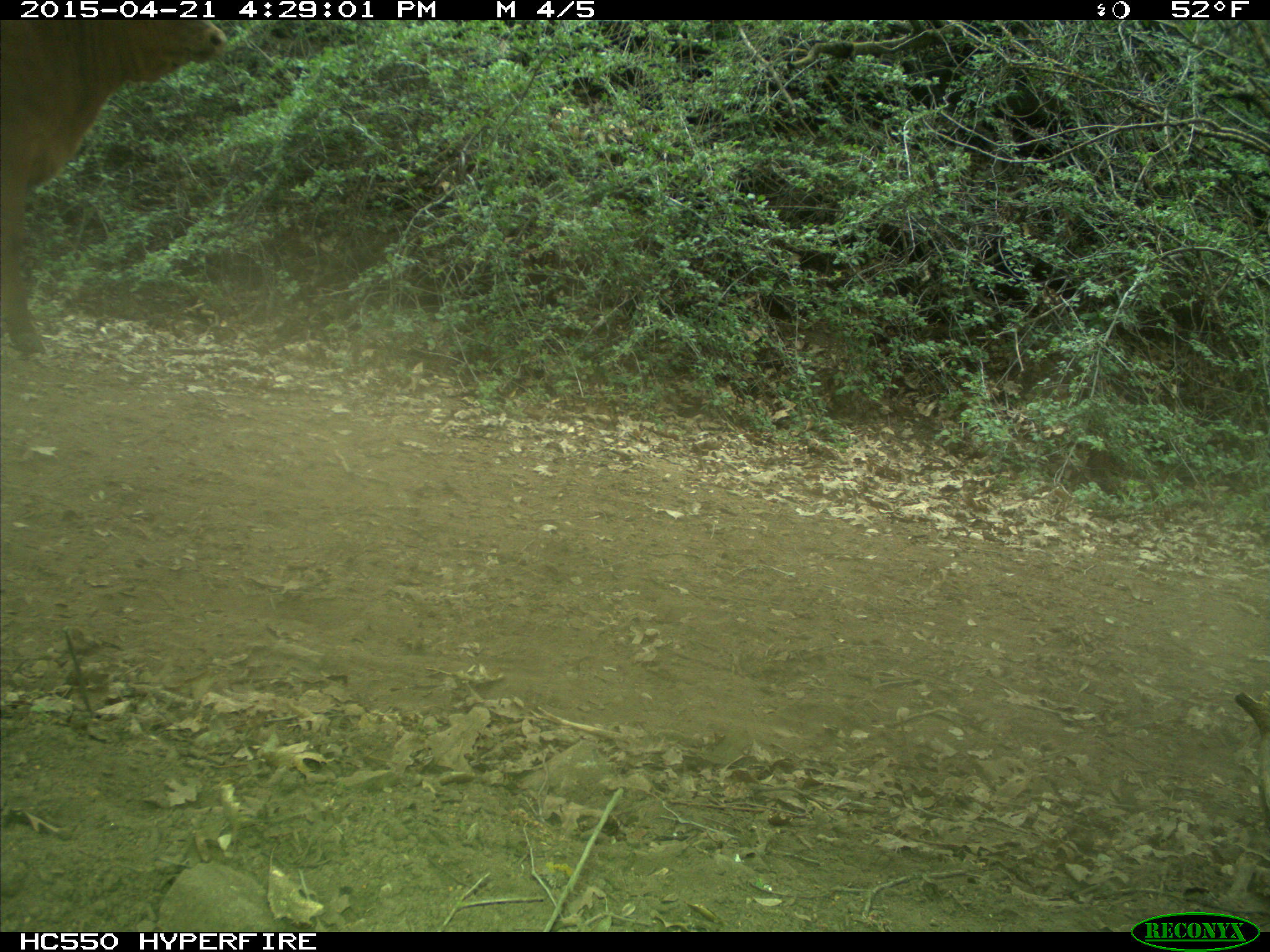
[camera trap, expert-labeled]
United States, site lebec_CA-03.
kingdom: Animalia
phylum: Chordata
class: Mammalia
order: Artiodactyla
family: Bovidae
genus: Bos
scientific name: Bos taurus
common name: domestic cow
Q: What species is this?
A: Bos taurus (domestic cow).